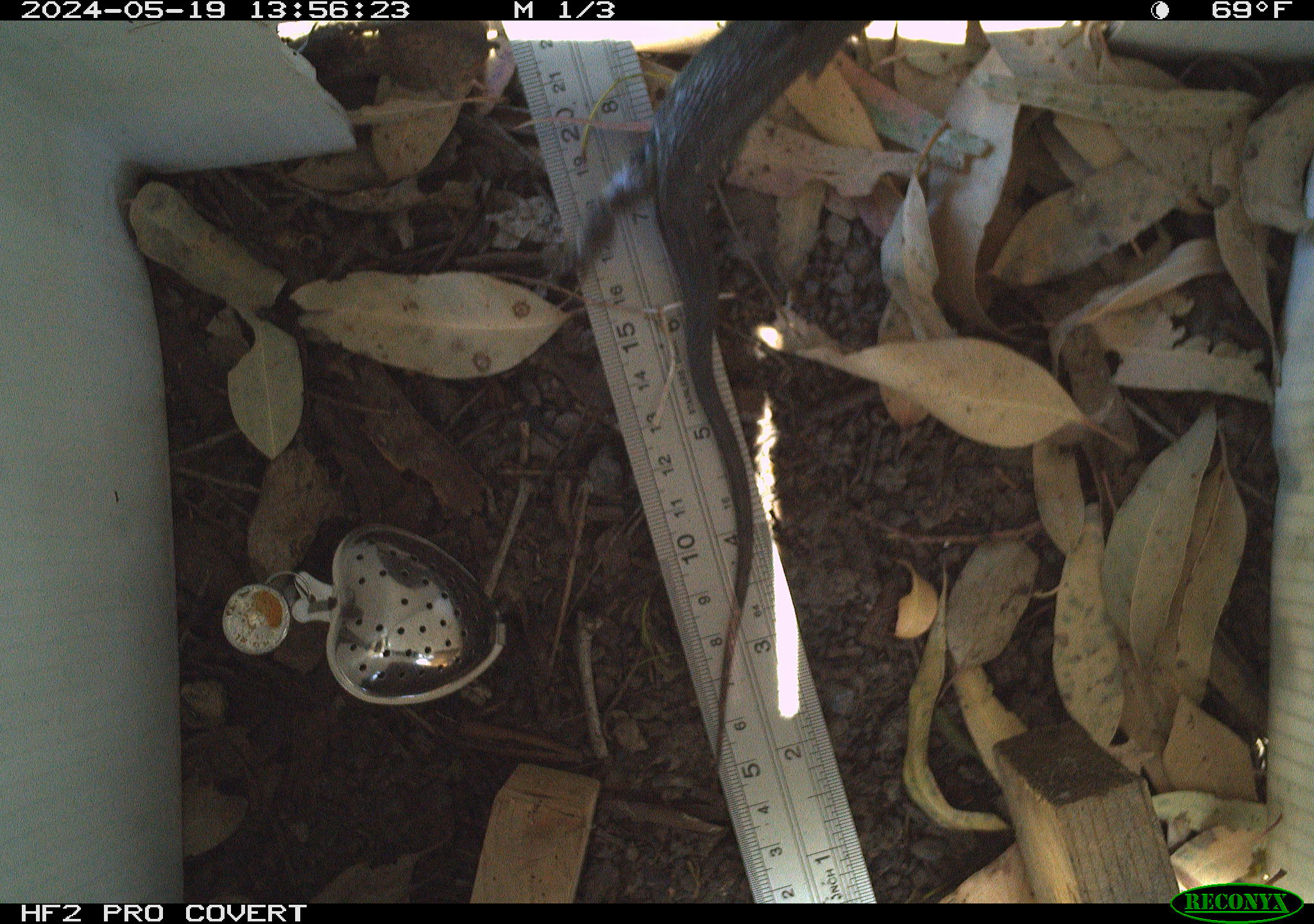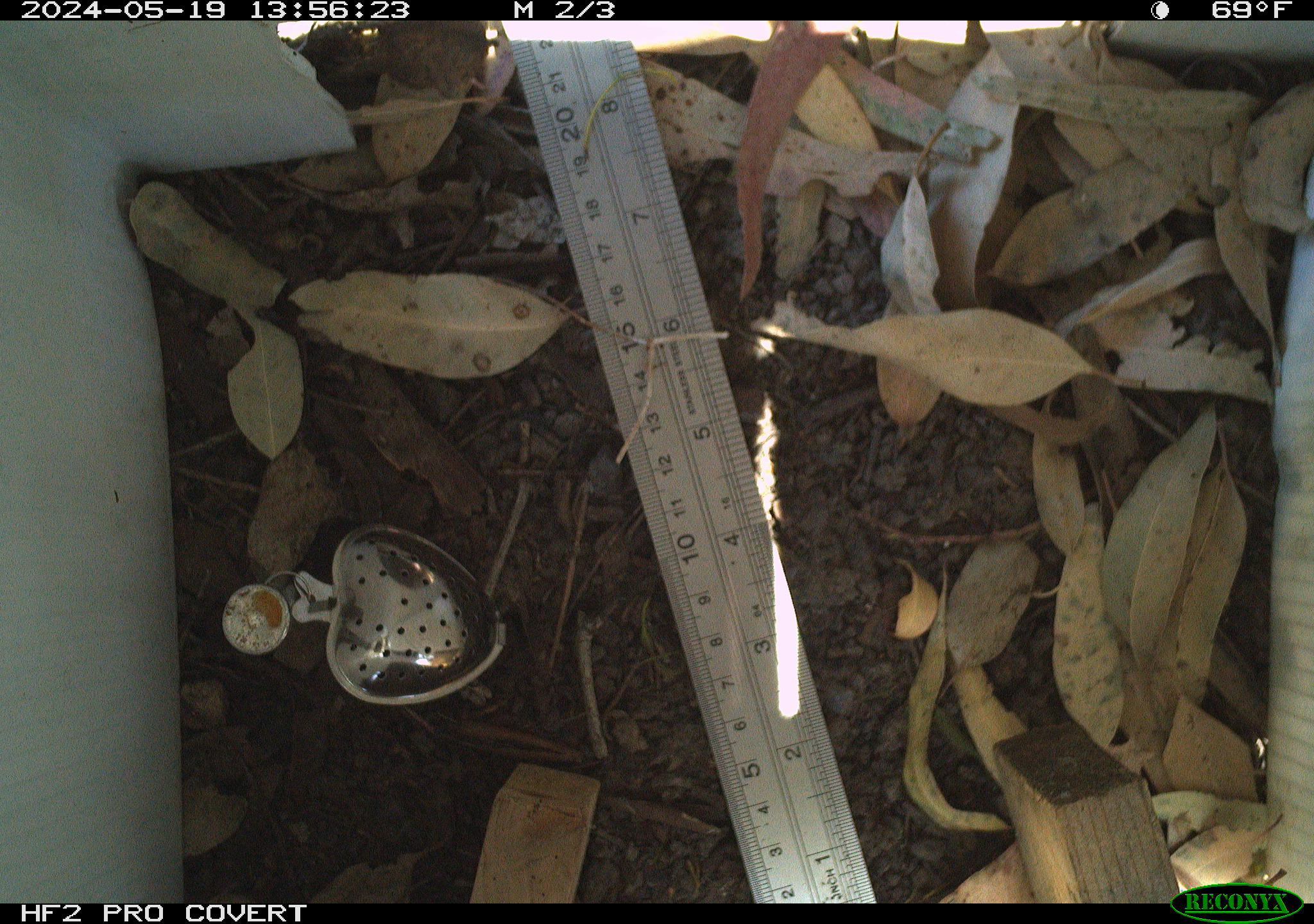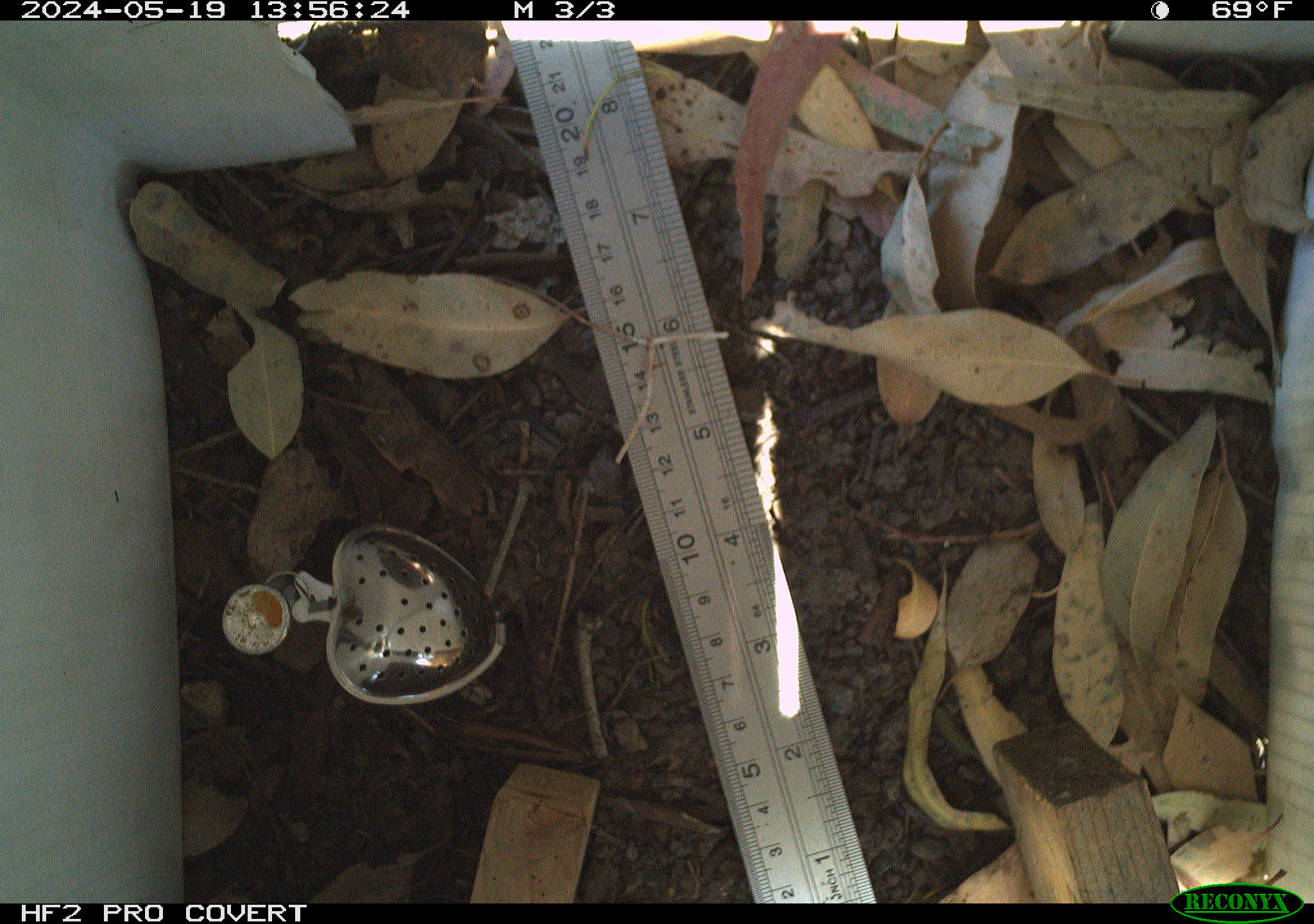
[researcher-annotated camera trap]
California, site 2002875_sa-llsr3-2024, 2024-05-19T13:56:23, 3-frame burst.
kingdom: Animalia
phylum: Chordata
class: Reptilia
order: Squamata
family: Phrynosomatidae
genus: Sceloporus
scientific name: Sceloporus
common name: spiny lizards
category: sceloporus species